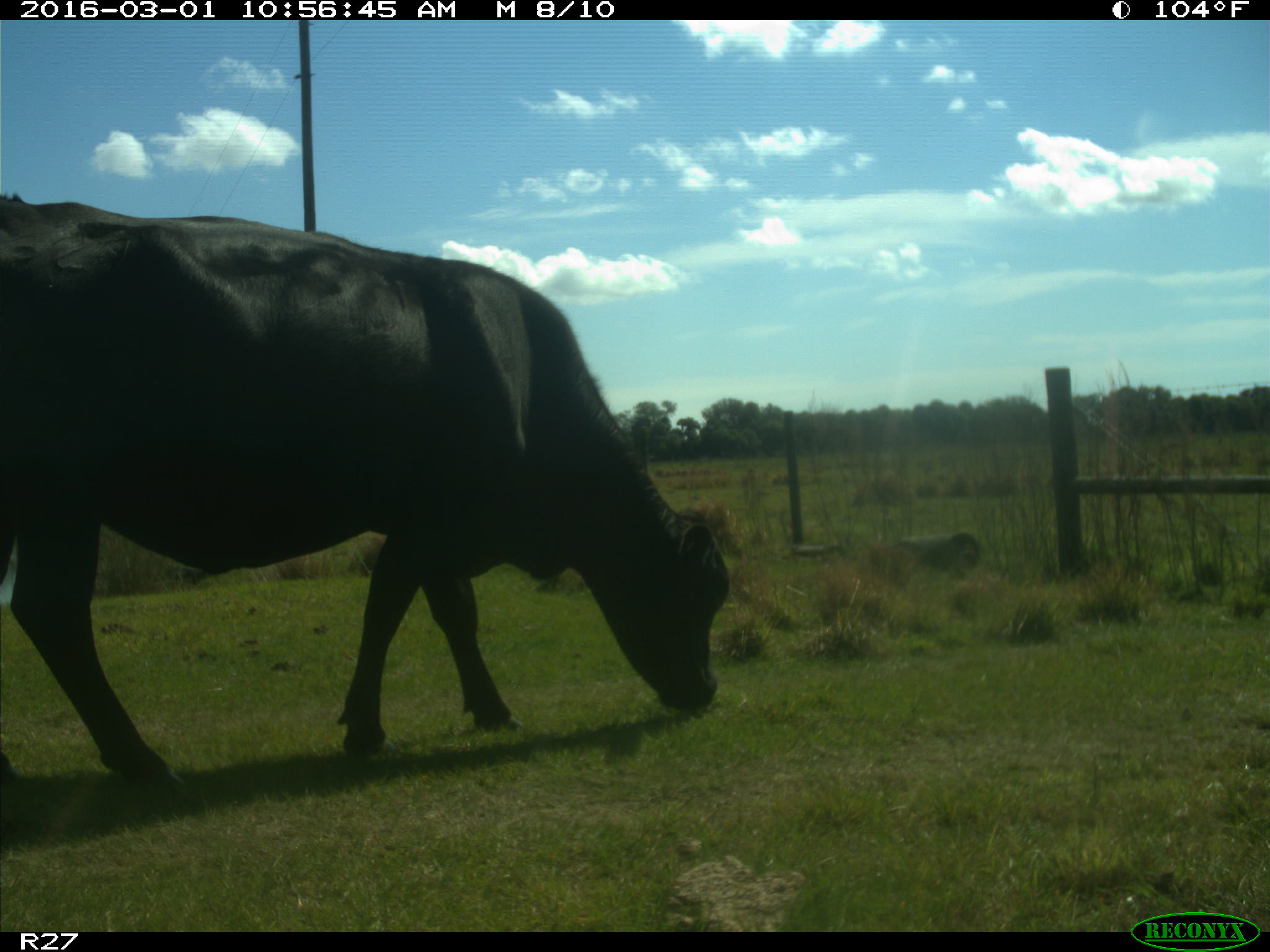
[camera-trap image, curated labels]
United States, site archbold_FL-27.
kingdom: Animalia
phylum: Chordata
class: Mammalia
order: Artiodactyla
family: Bovidae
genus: Bos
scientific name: Bos taurus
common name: domestic cow